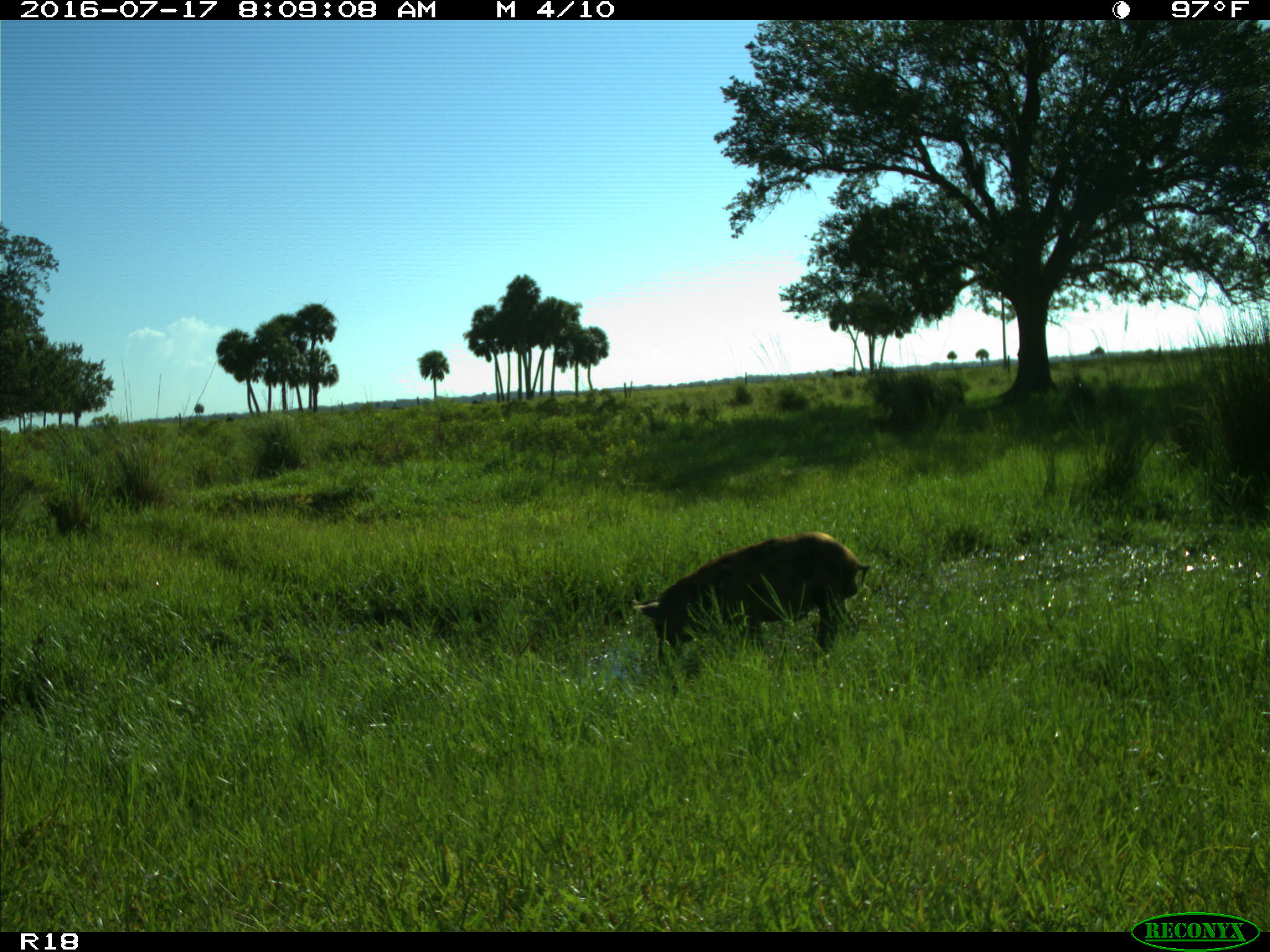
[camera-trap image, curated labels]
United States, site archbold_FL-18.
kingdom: Animalia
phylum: Chordata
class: Mammalia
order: Artiodactyla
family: Suidae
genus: Sus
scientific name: Sus scrofa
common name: wild boar